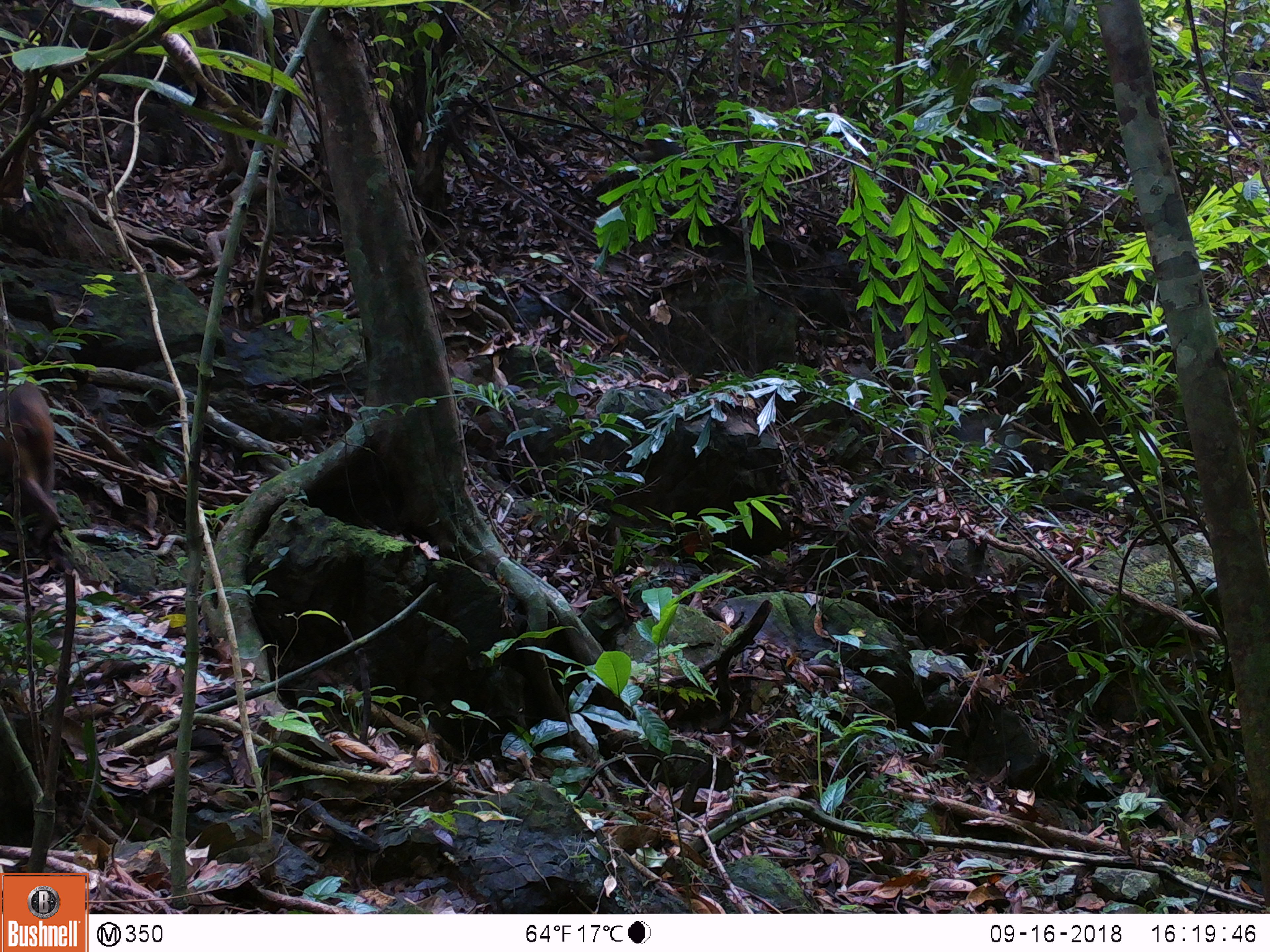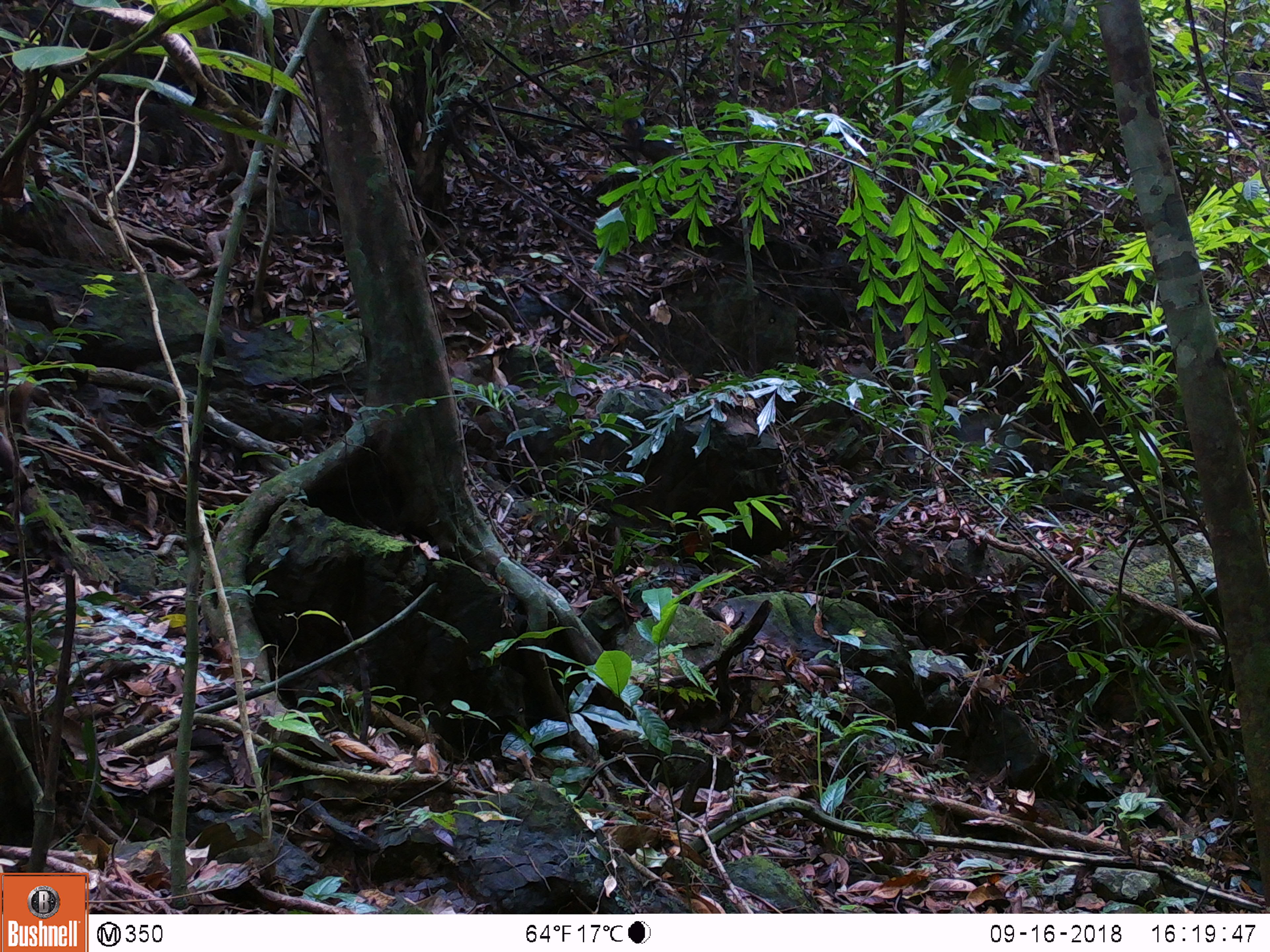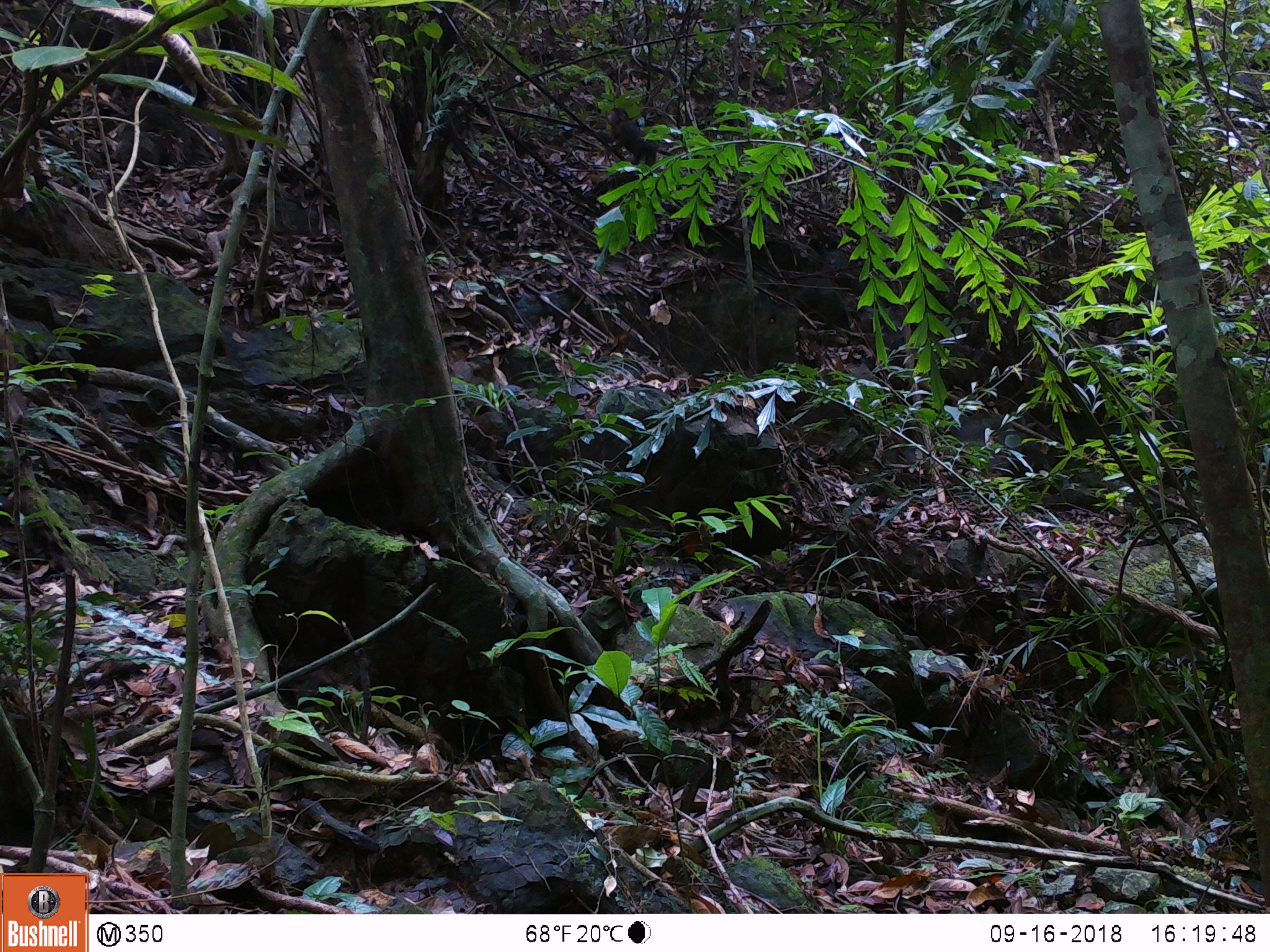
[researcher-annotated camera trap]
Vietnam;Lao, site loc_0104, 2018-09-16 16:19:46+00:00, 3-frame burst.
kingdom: Animalia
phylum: Chordata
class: Mammalia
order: Primates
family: Cercopithecidae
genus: Macaca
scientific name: Macaca arctoides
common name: stump-tailed macaque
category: stump tailed macaque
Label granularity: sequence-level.